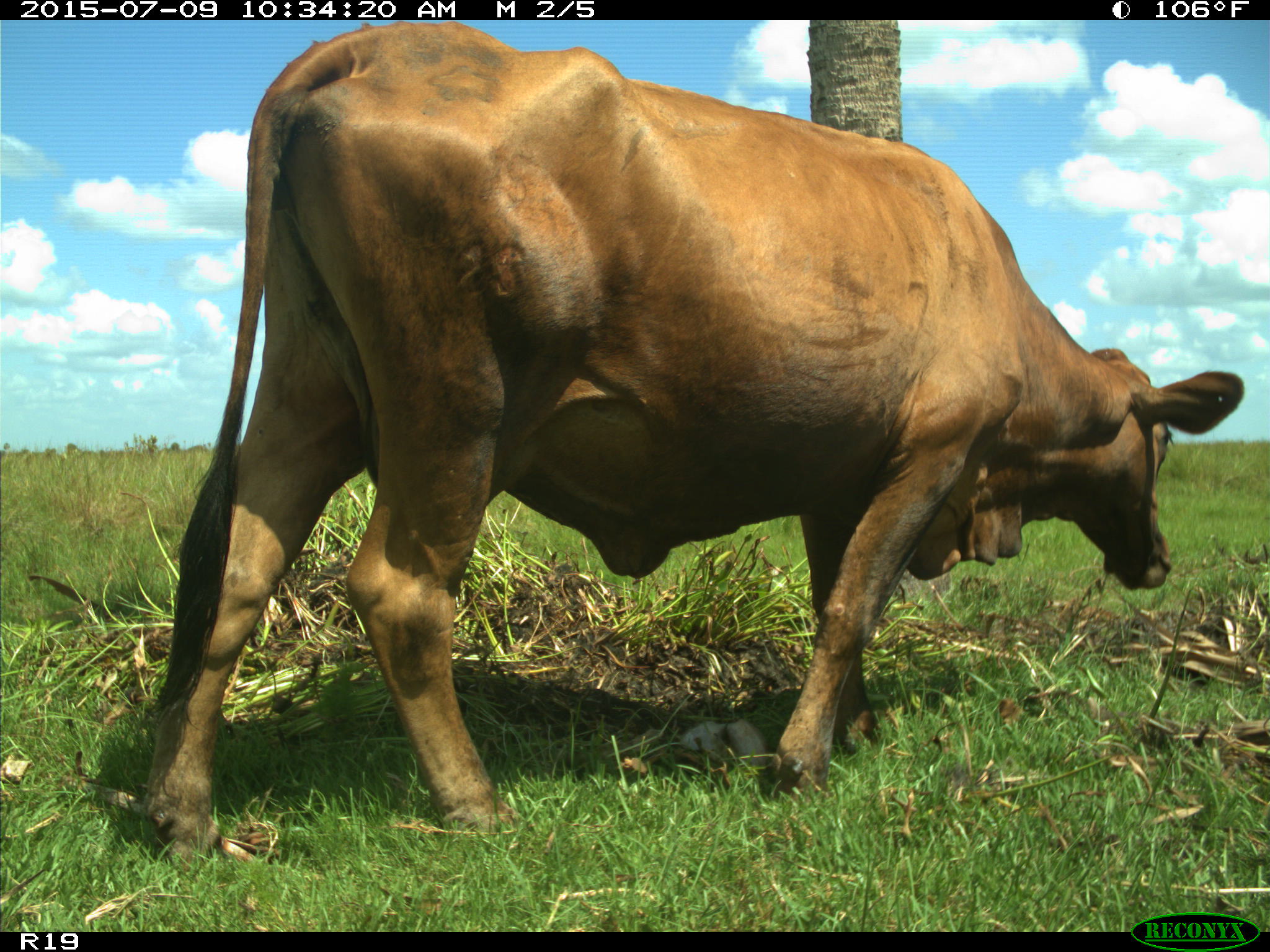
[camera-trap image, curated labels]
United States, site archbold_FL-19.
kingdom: Animalia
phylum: Chordata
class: Mammalia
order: Artiodactyla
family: Bovidae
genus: Bos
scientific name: Bos taurus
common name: domestic cow